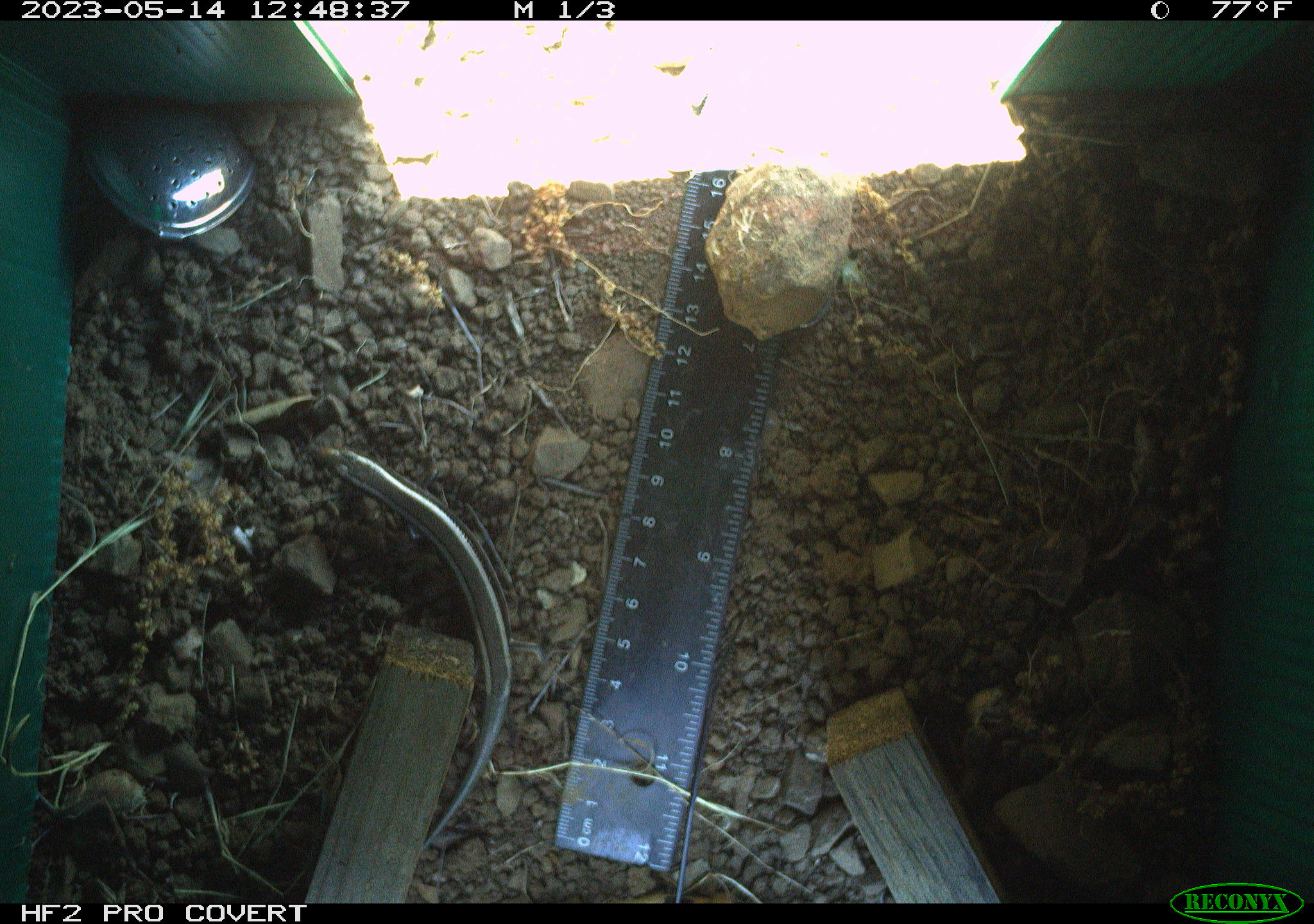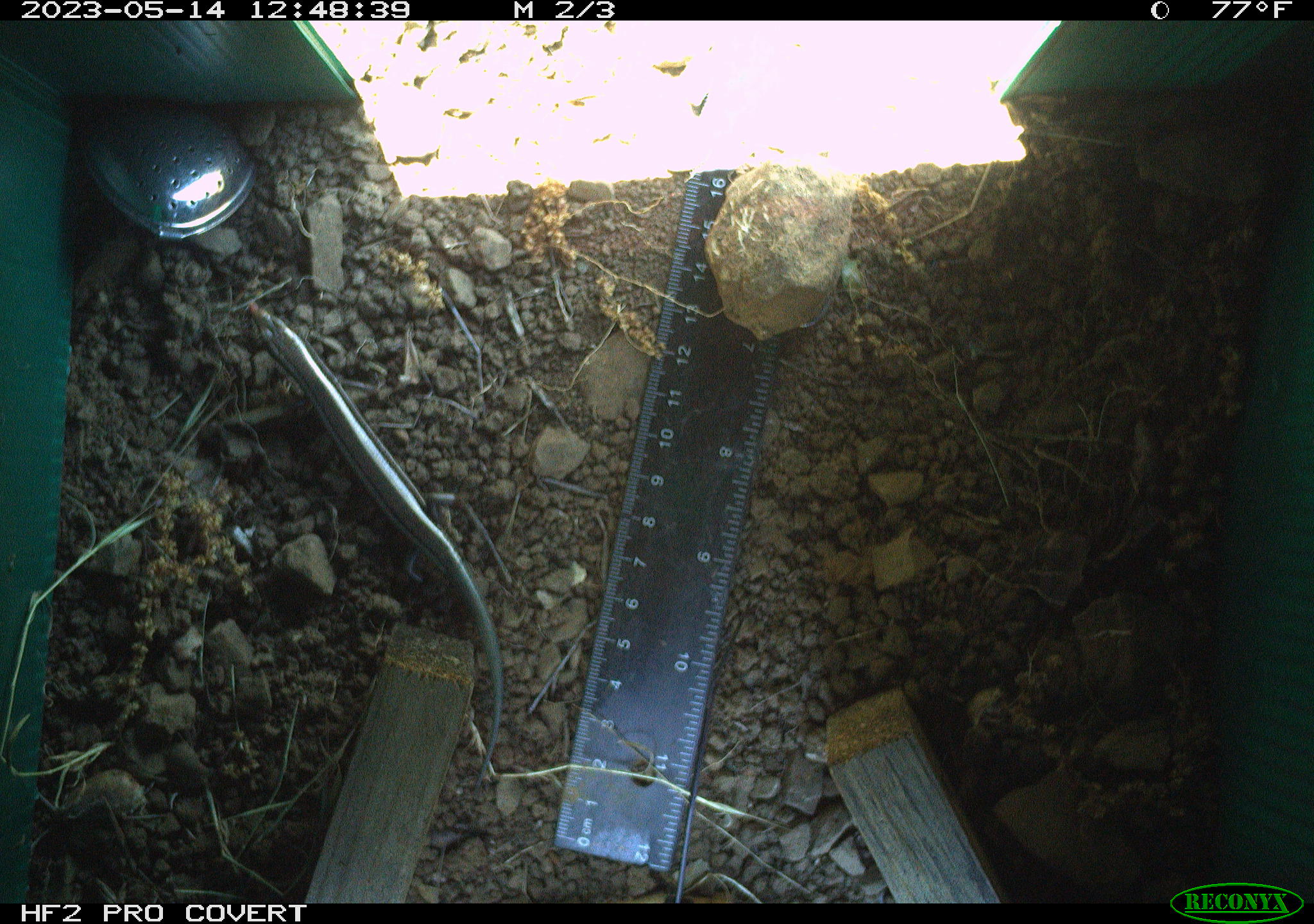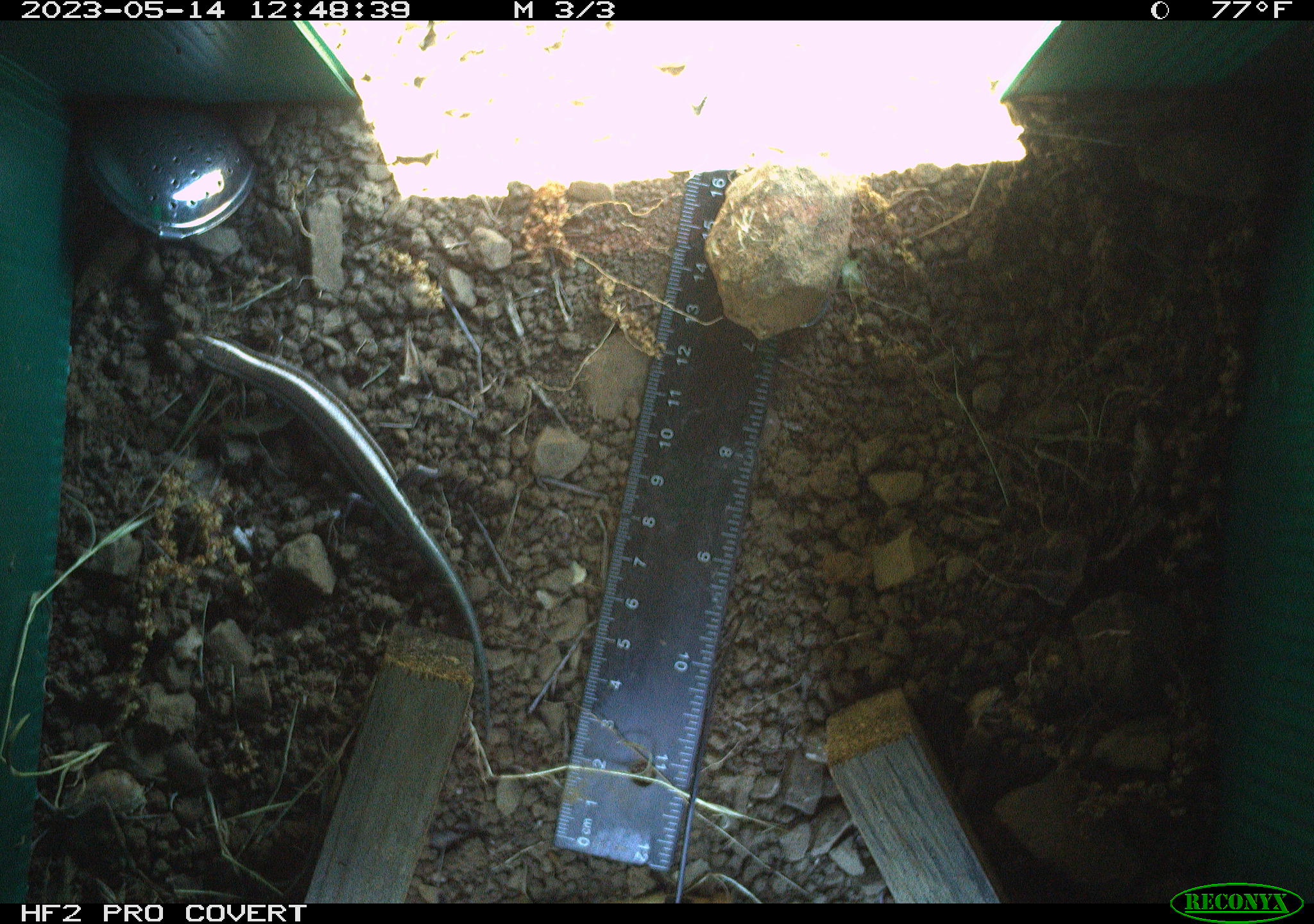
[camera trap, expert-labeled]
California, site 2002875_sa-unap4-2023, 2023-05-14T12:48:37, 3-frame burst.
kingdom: Animalia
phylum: Chordata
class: Reptilia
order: Squamata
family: Scincidae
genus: Plestiodon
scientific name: Plestiodon skiltonianus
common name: western skink